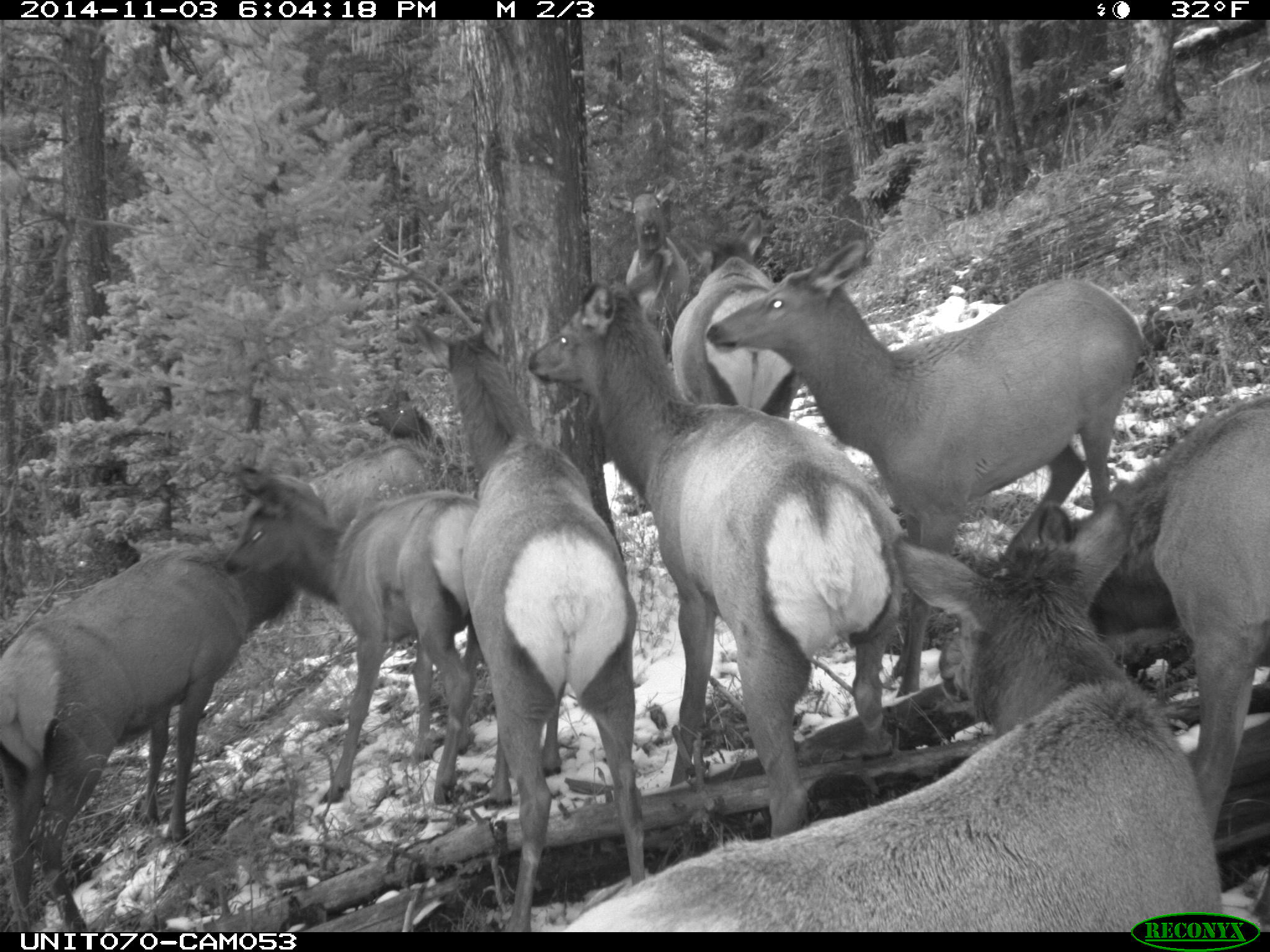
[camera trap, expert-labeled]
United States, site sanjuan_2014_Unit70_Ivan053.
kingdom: Animalia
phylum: Chordata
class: Mammalia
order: Artiodactyla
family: Cervidae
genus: Cervus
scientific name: Cervus elaphus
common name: red deer